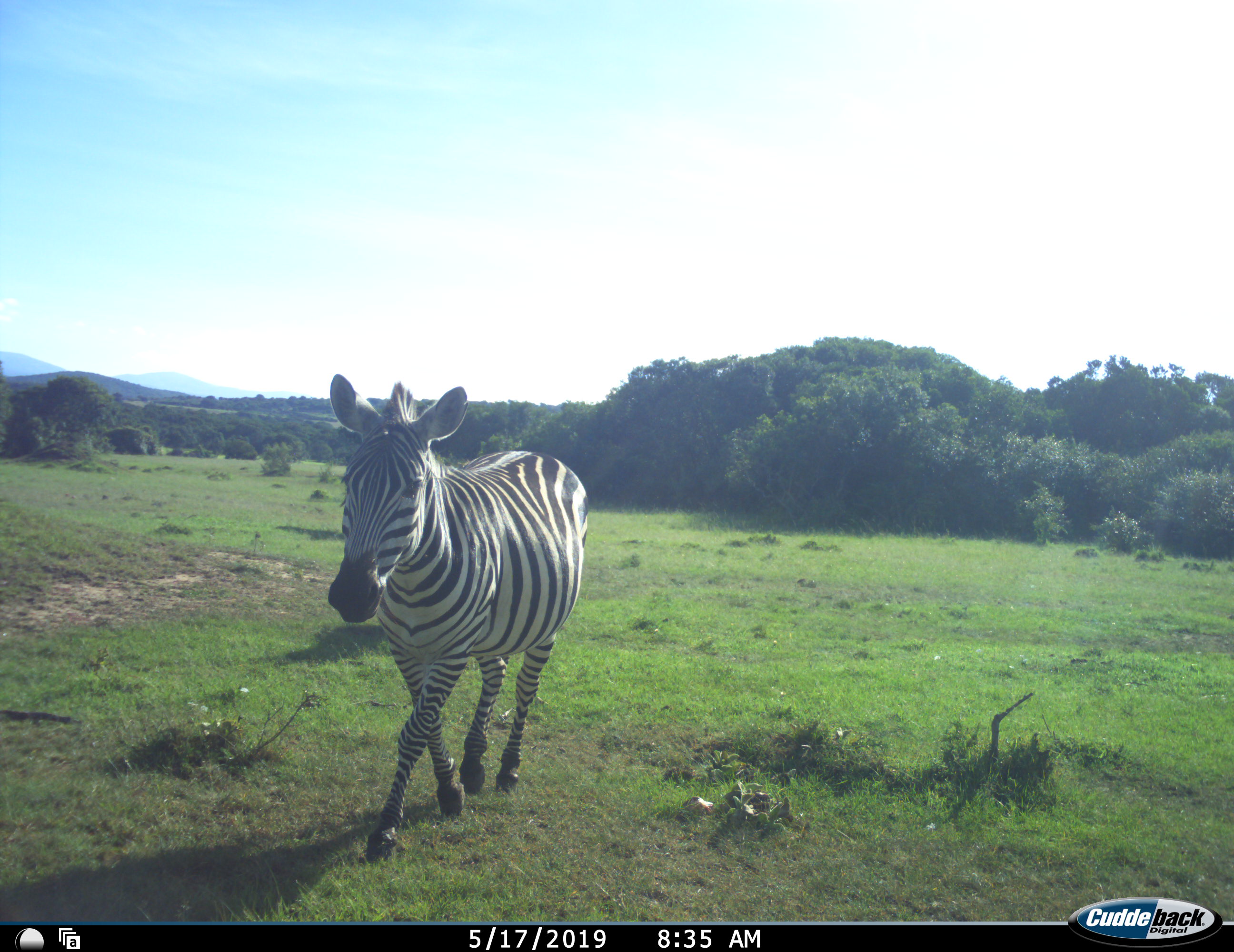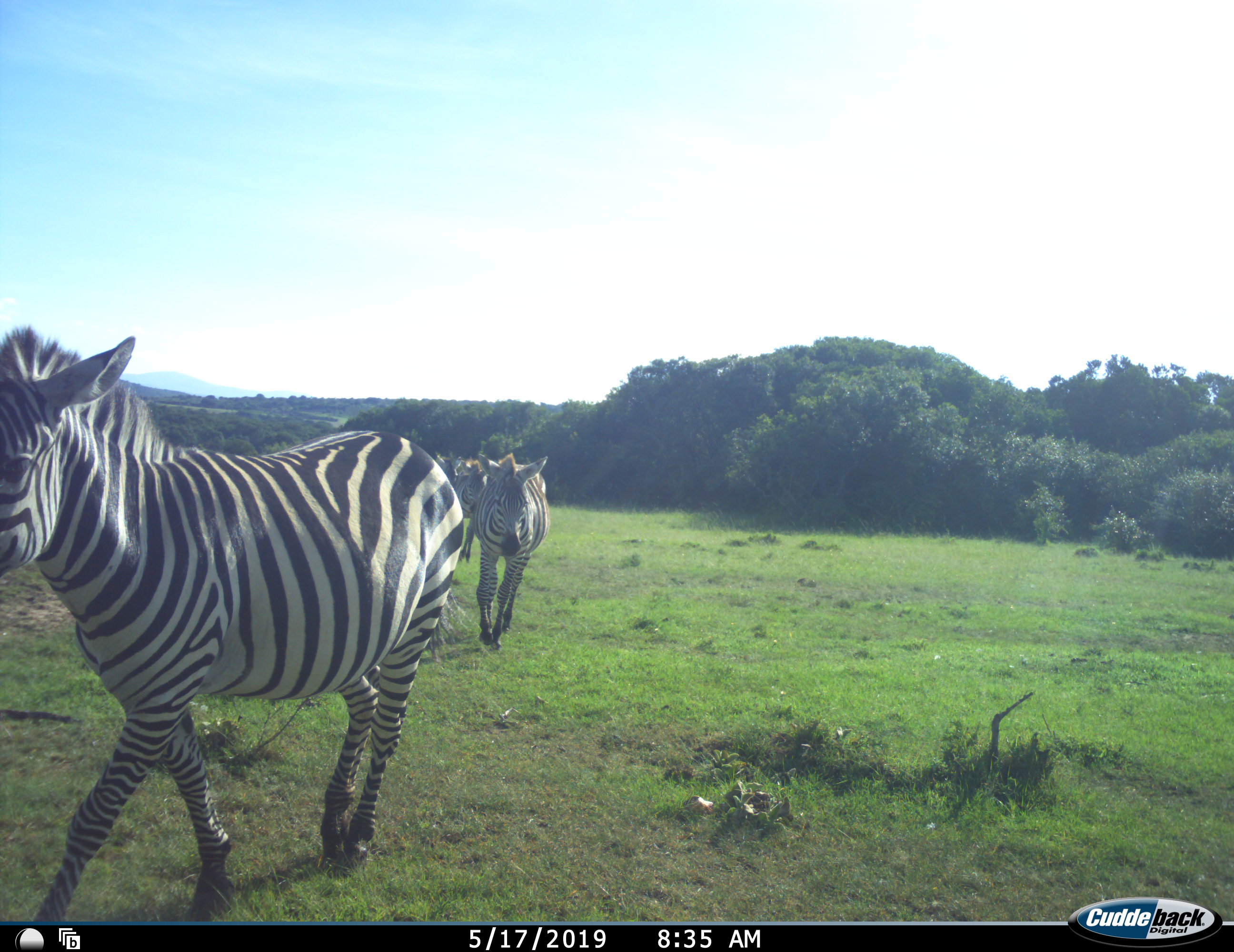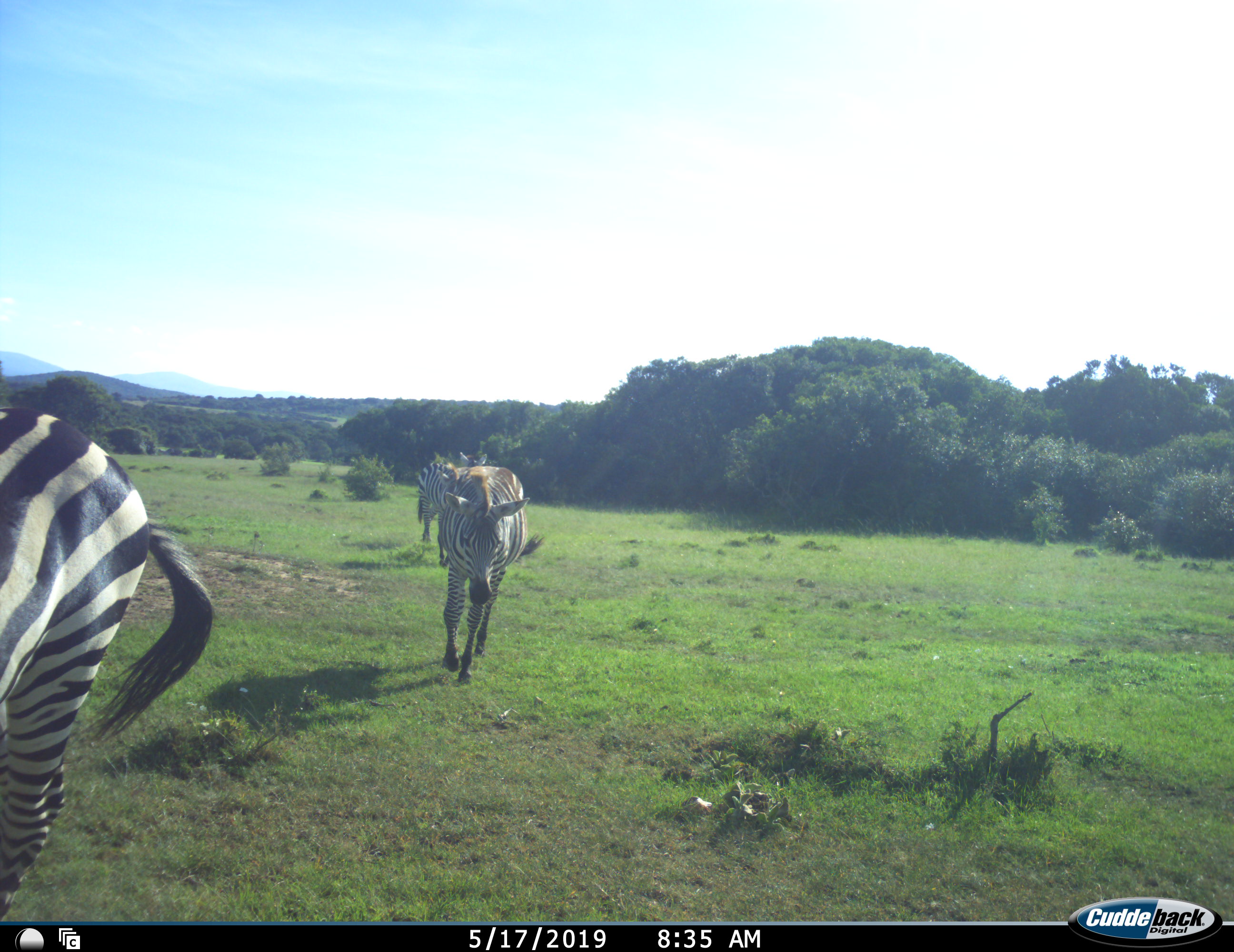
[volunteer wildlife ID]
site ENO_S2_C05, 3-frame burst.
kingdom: Animalia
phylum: Chordata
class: Mammalia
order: Perissodactyla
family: Equidae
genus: Equus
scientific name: Equus quagga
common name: plains zebra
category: zebraplains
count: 3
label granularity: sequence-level